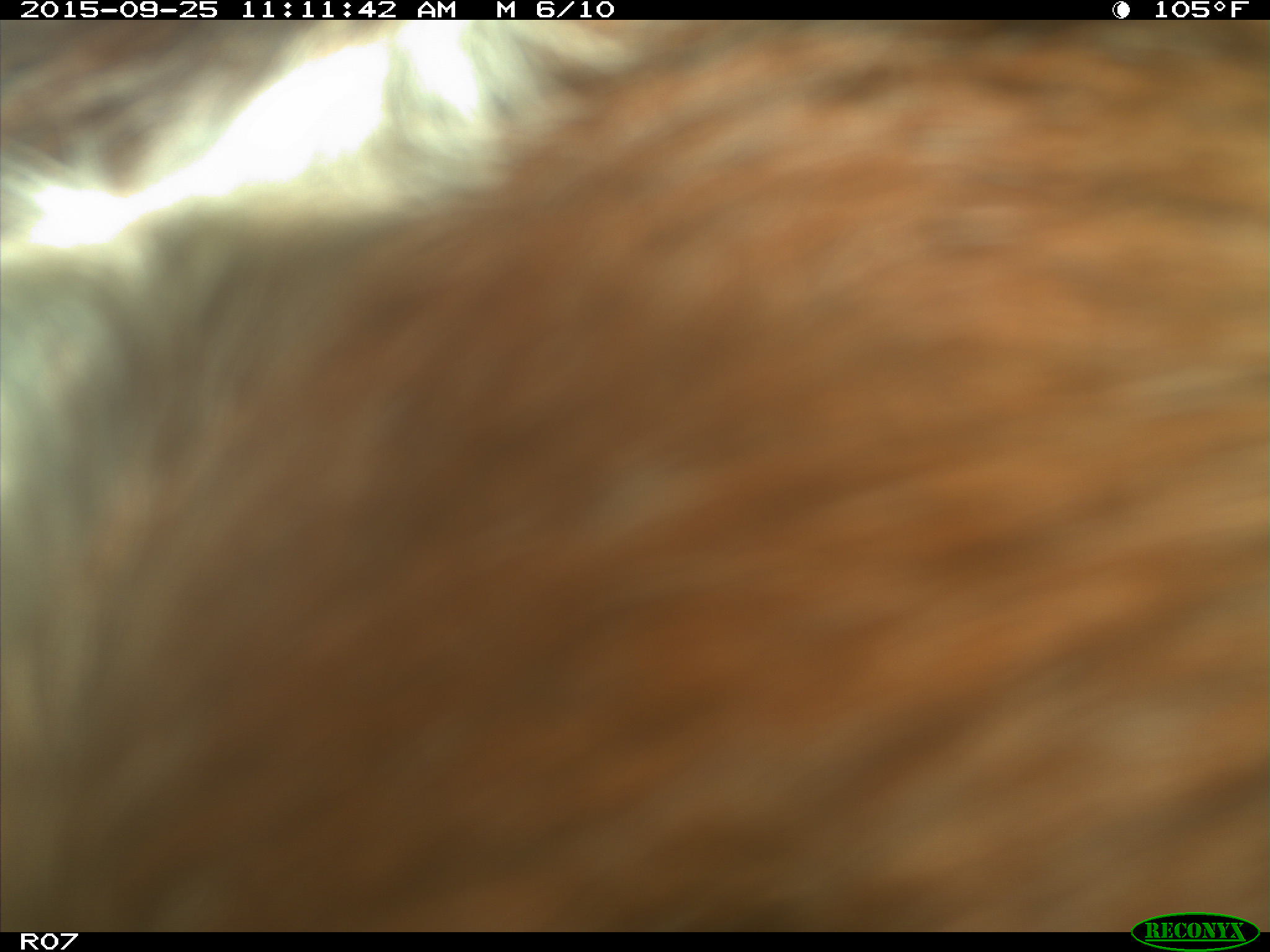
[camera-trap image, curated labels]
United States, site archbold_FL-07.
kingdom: Animalia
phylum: Chordata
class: Mammalia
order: Artiodactyla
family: Bovidae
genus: Bos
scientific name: Bos taurus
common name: domestic cow